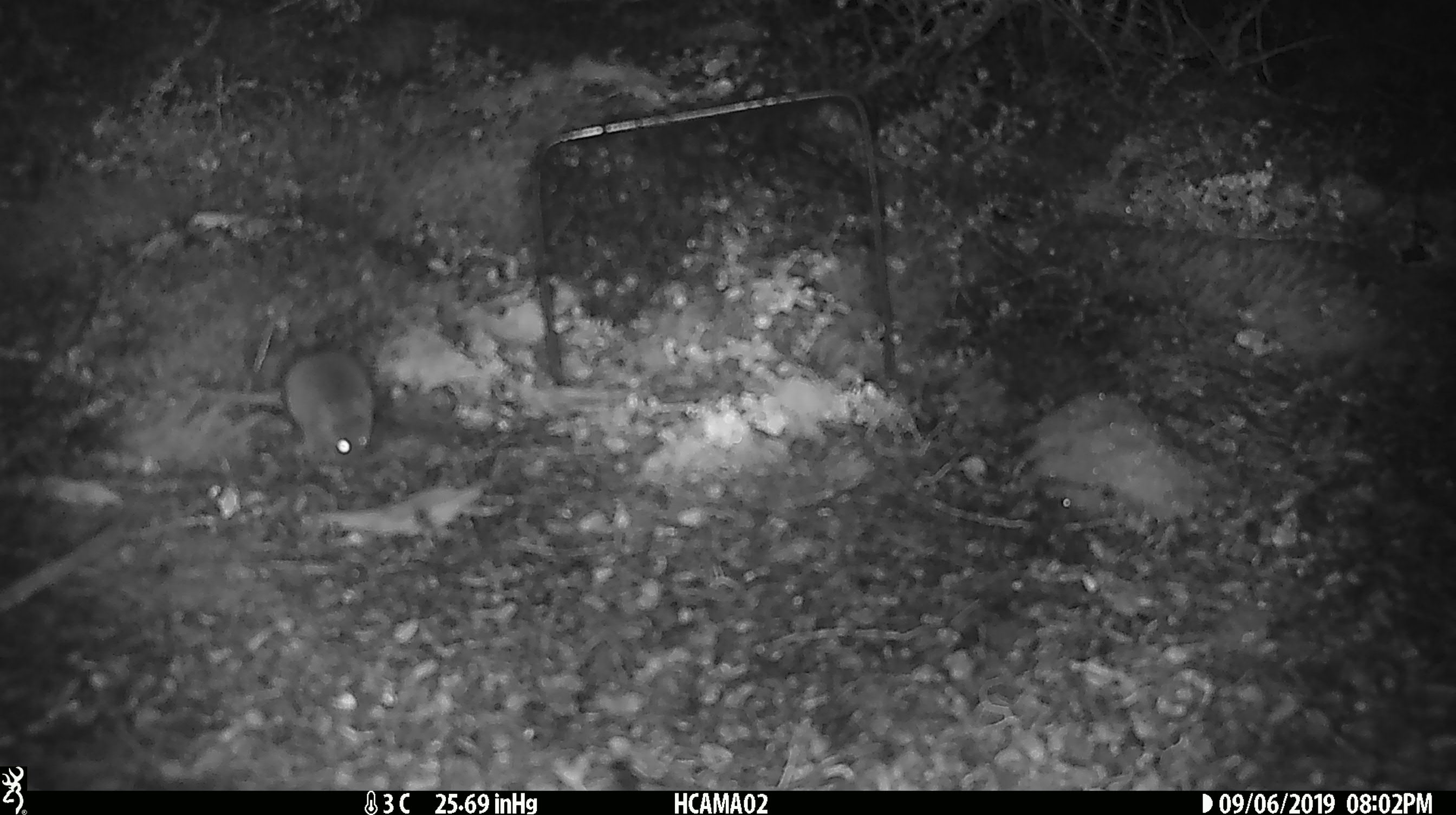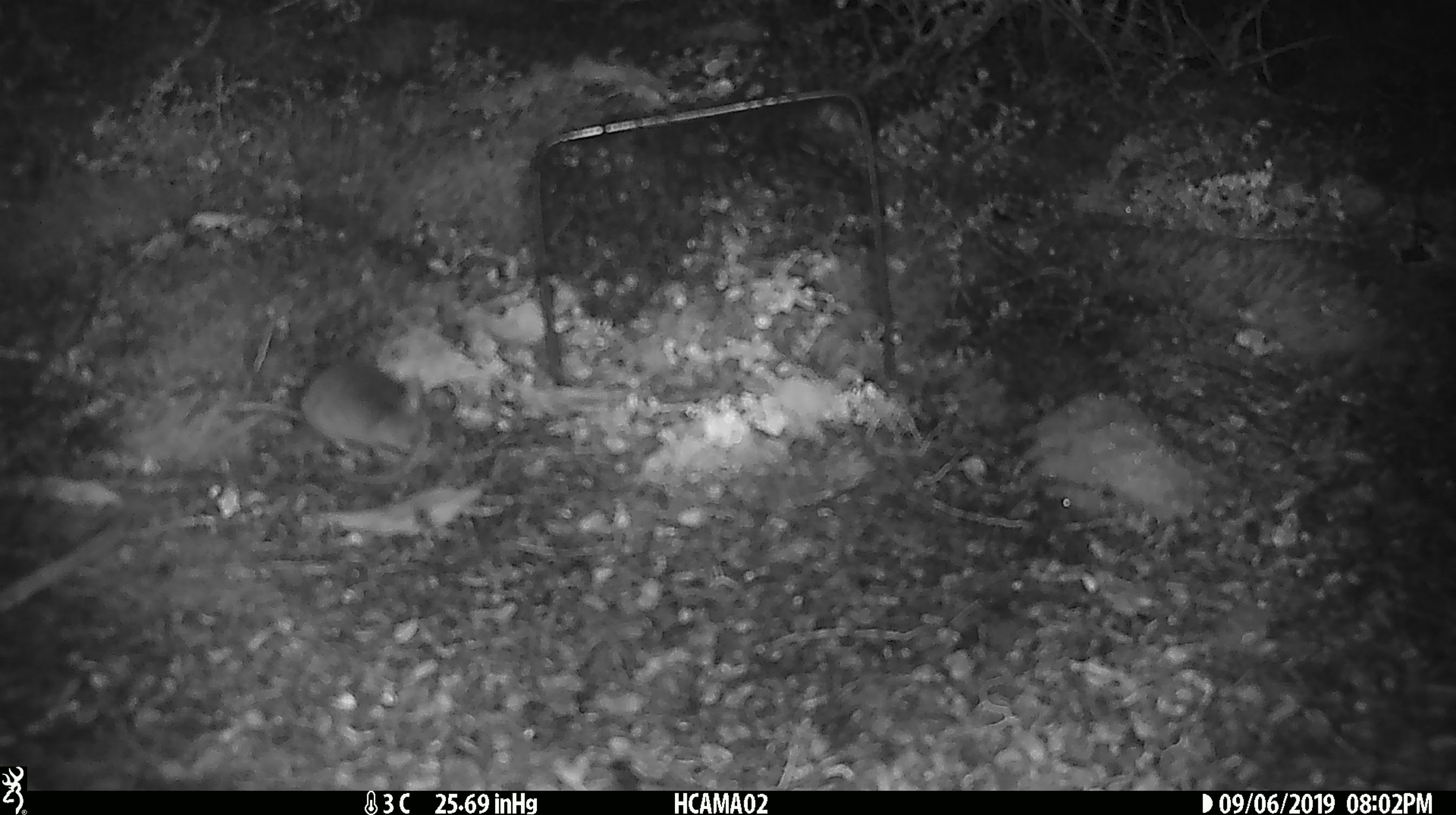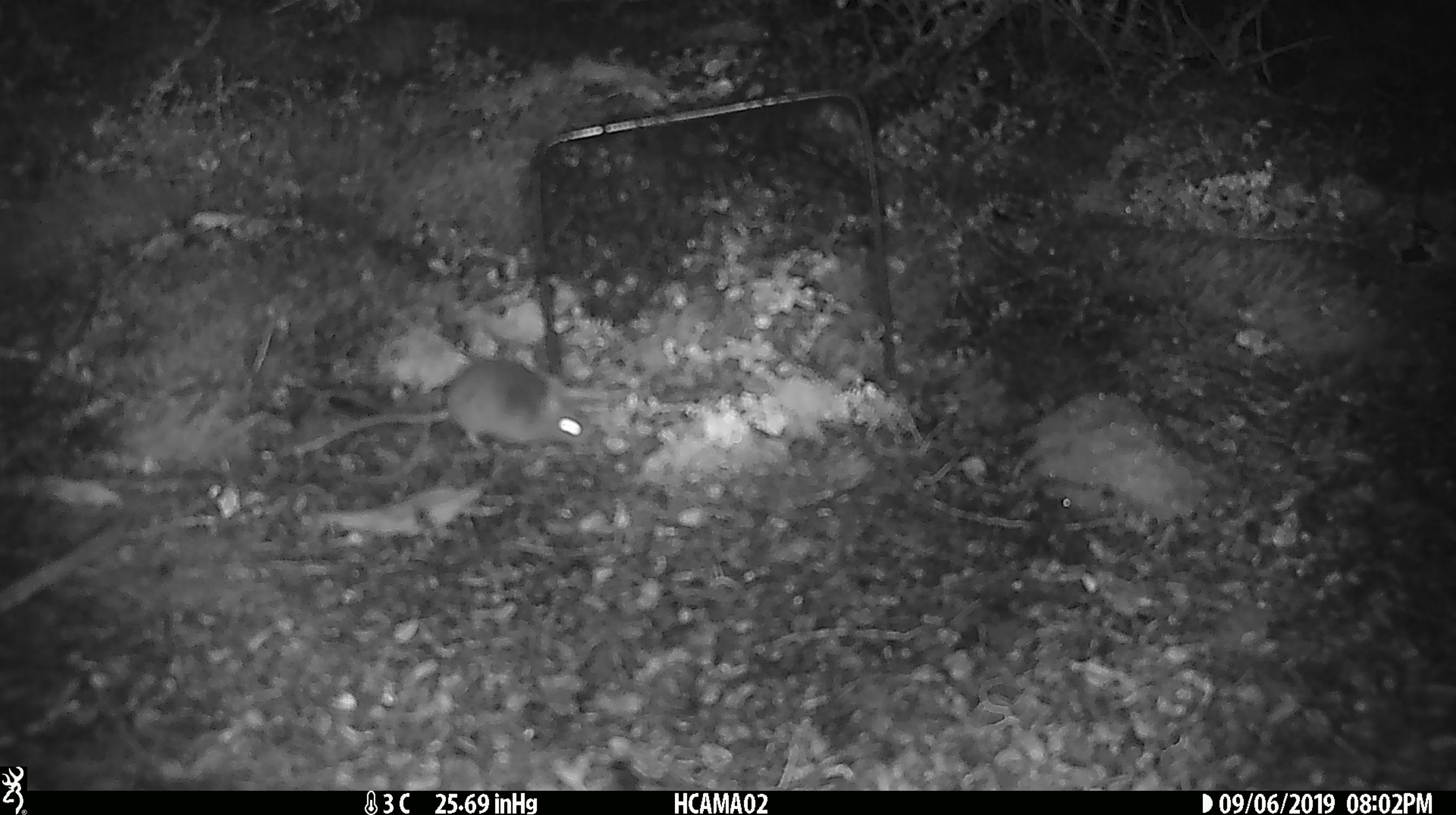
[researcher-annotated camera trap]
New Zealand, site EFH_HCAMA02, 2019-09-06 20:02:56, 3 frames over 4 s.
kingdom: Animalia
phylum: Chordata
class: Mammalia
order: Rodentia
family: Muridae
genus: Mus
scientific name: Mus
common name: mouse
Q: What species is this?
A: Mouse (Mus).